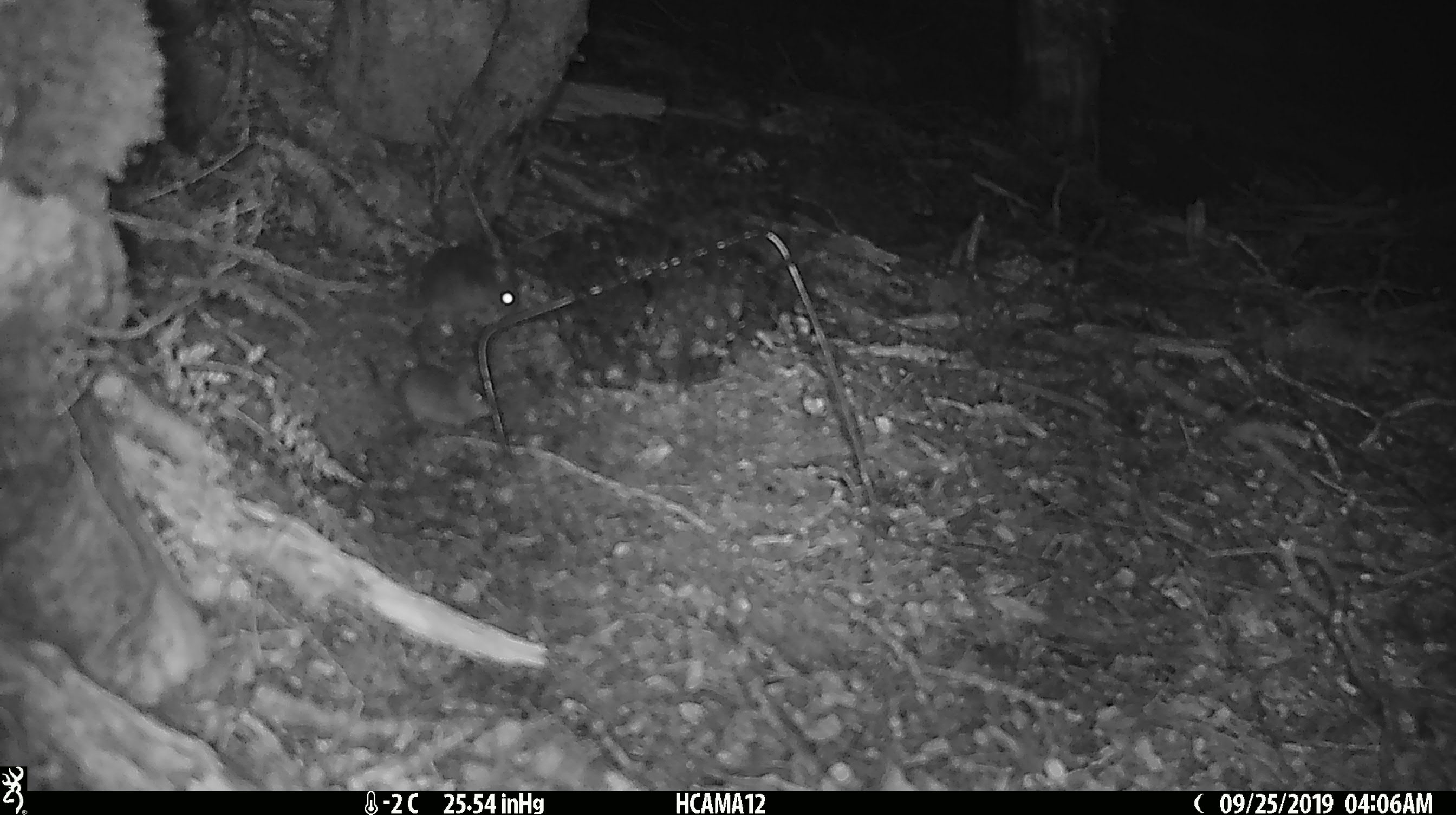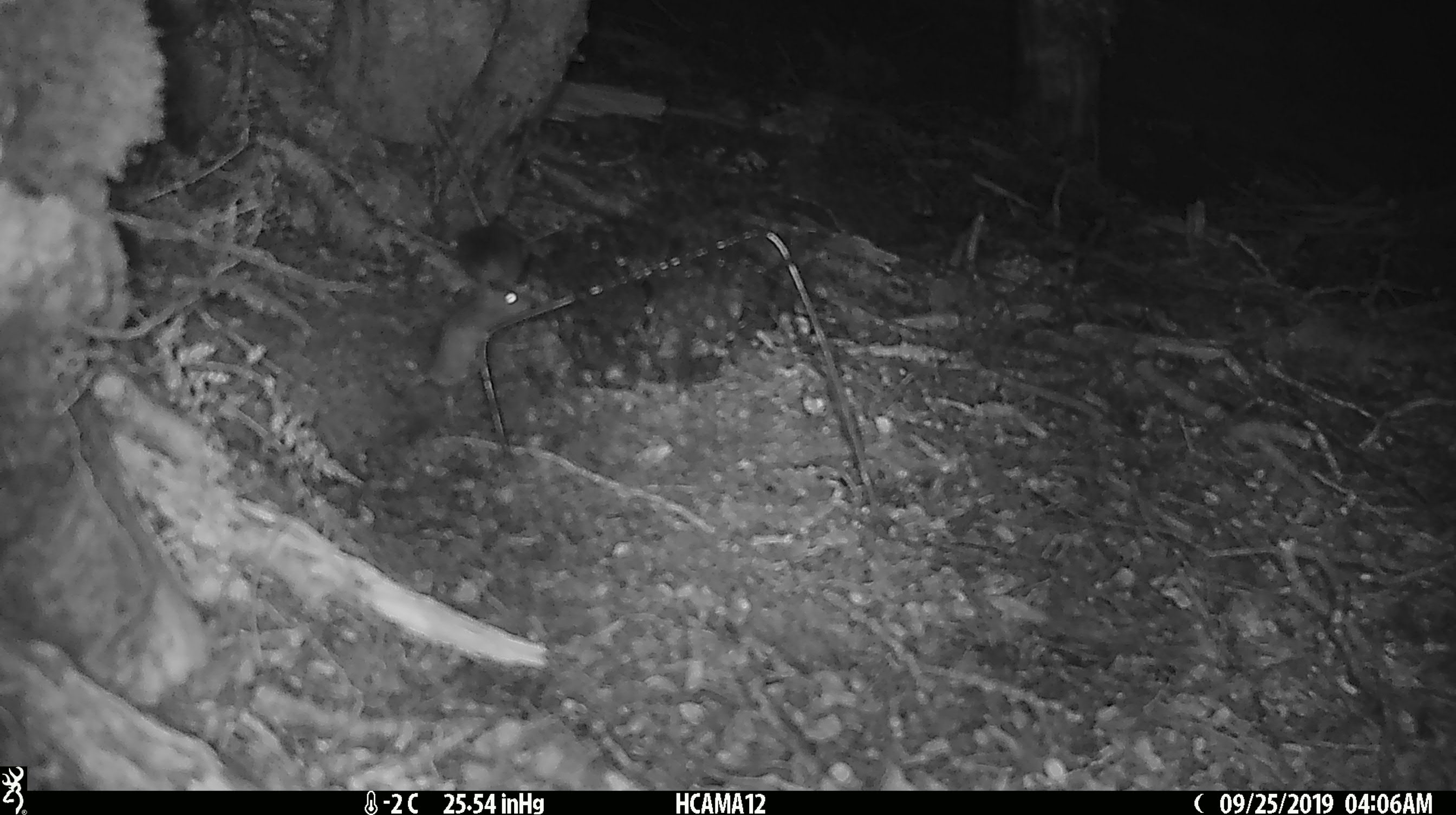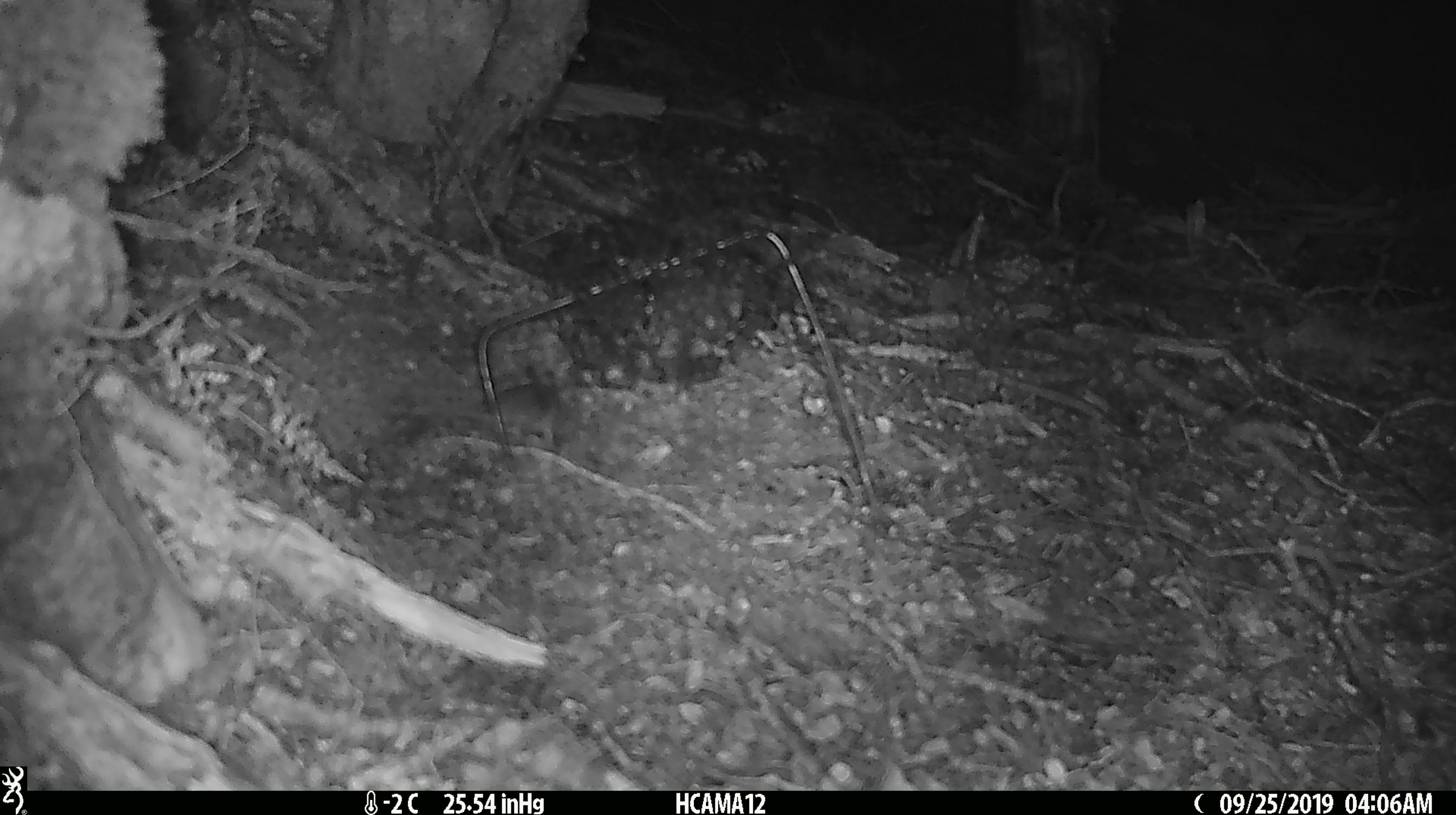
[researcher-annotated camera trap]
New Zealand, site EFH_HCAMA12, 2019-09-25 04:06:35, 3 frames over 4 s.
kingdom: Animalia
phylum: Chordata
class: Mammalia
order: Rodentia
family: Muridae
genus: Rattus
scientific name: Rattus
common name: rat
Rat (Rattus).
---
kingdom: Animalia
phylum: Chordata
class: Mammalia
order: Rodentia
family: Muridae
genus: Mus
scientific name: Mus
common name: mouse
Mouse (Mus).